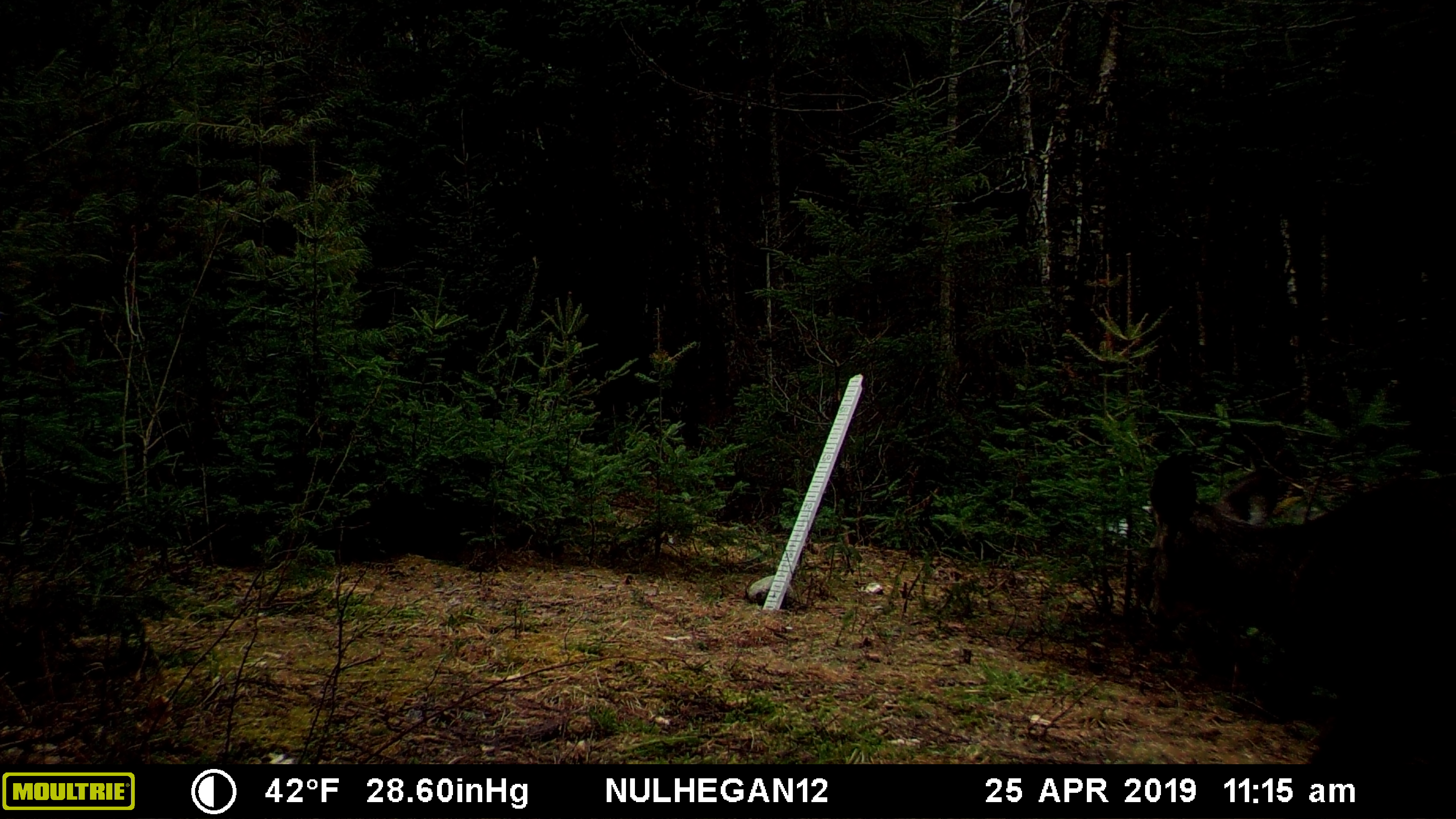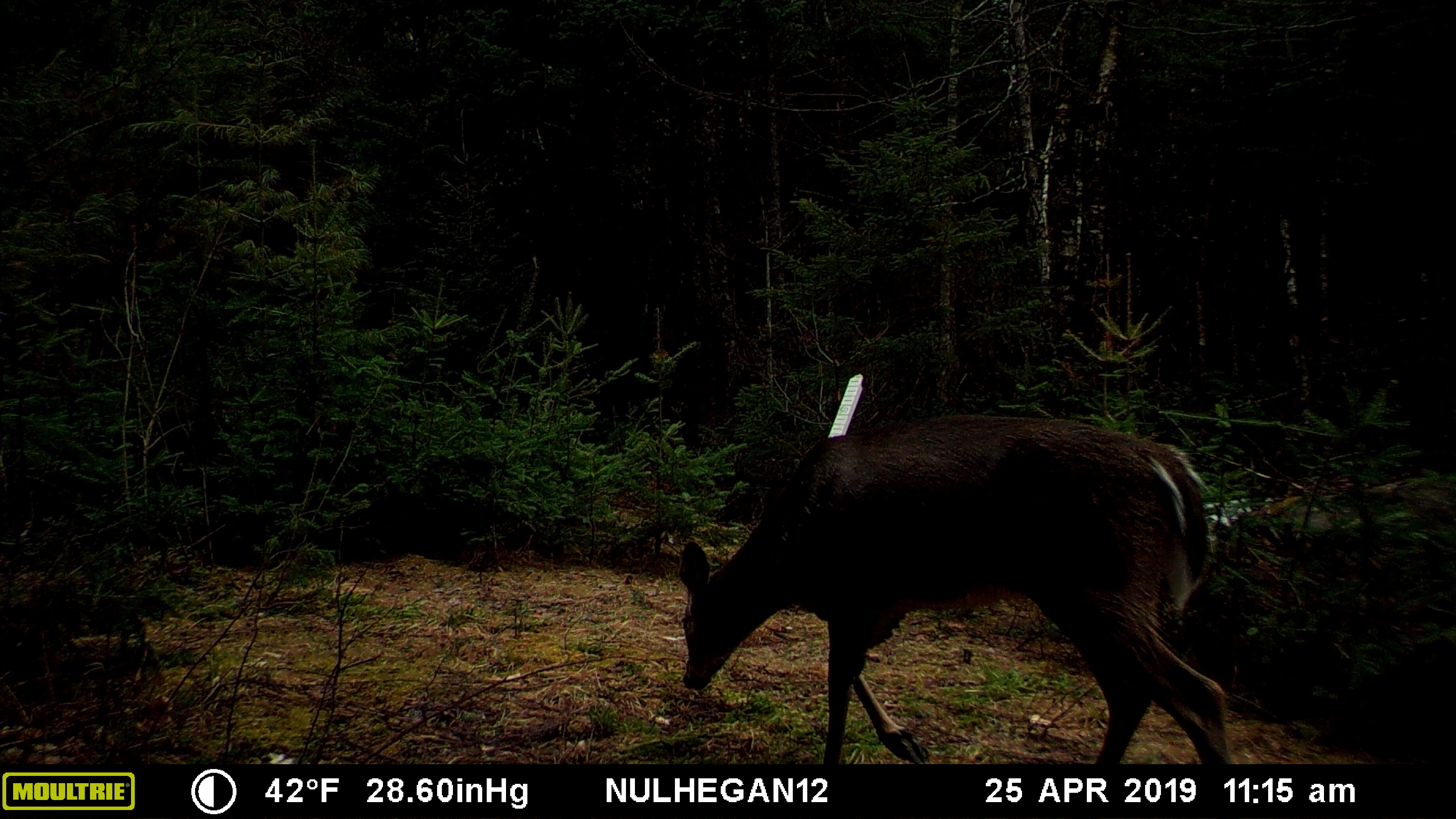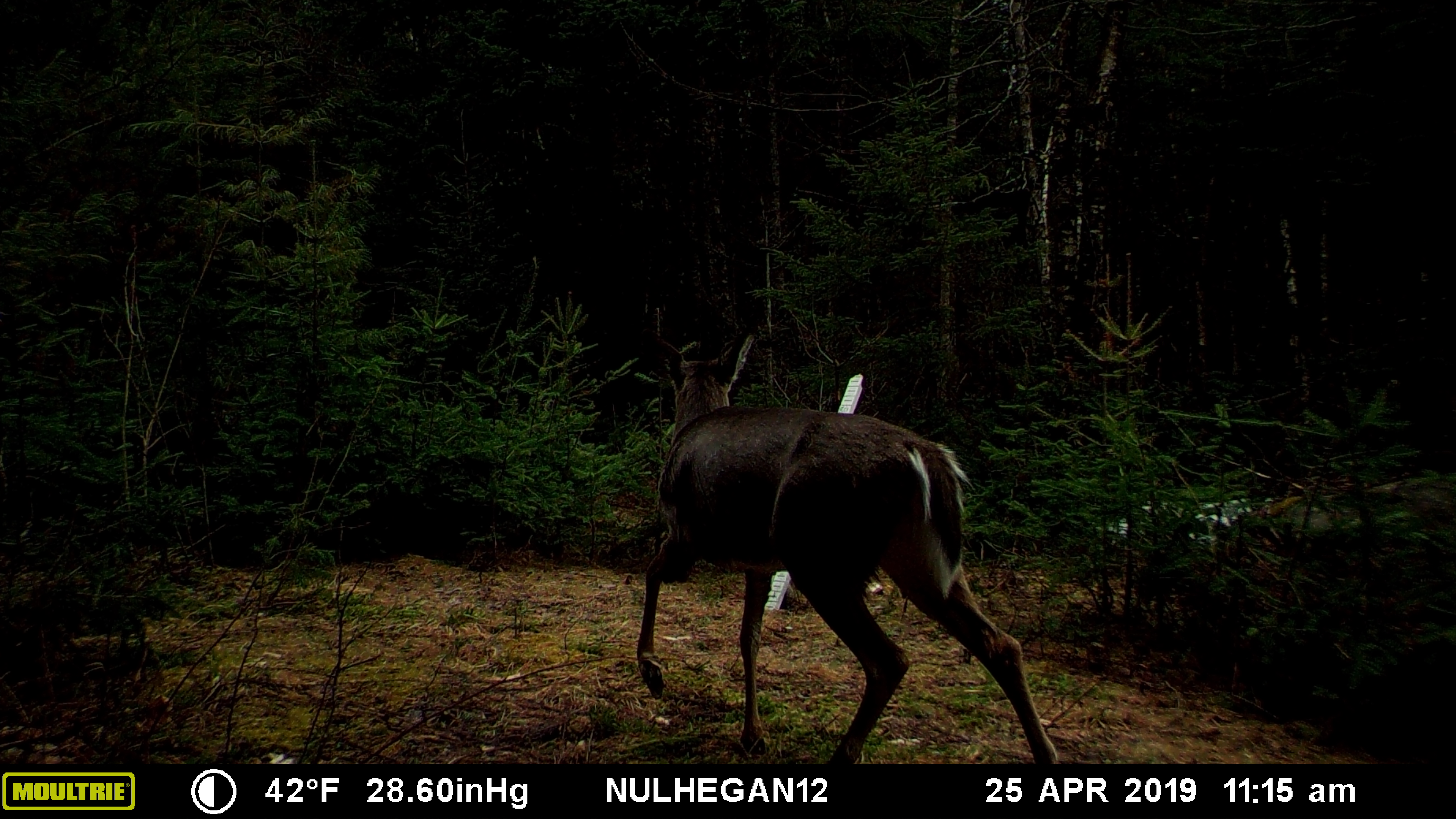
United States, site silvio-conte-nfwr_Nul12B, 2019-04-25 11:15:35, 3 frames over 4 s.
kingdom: Animalia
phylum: Chordata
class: Mammalia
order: Artiodactyla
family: Cervidae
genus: Odocoileus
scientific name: Odocoileus virginianus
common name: white-tailed deer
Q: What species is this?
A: White-tailed deer (Odocoileus virginianus).